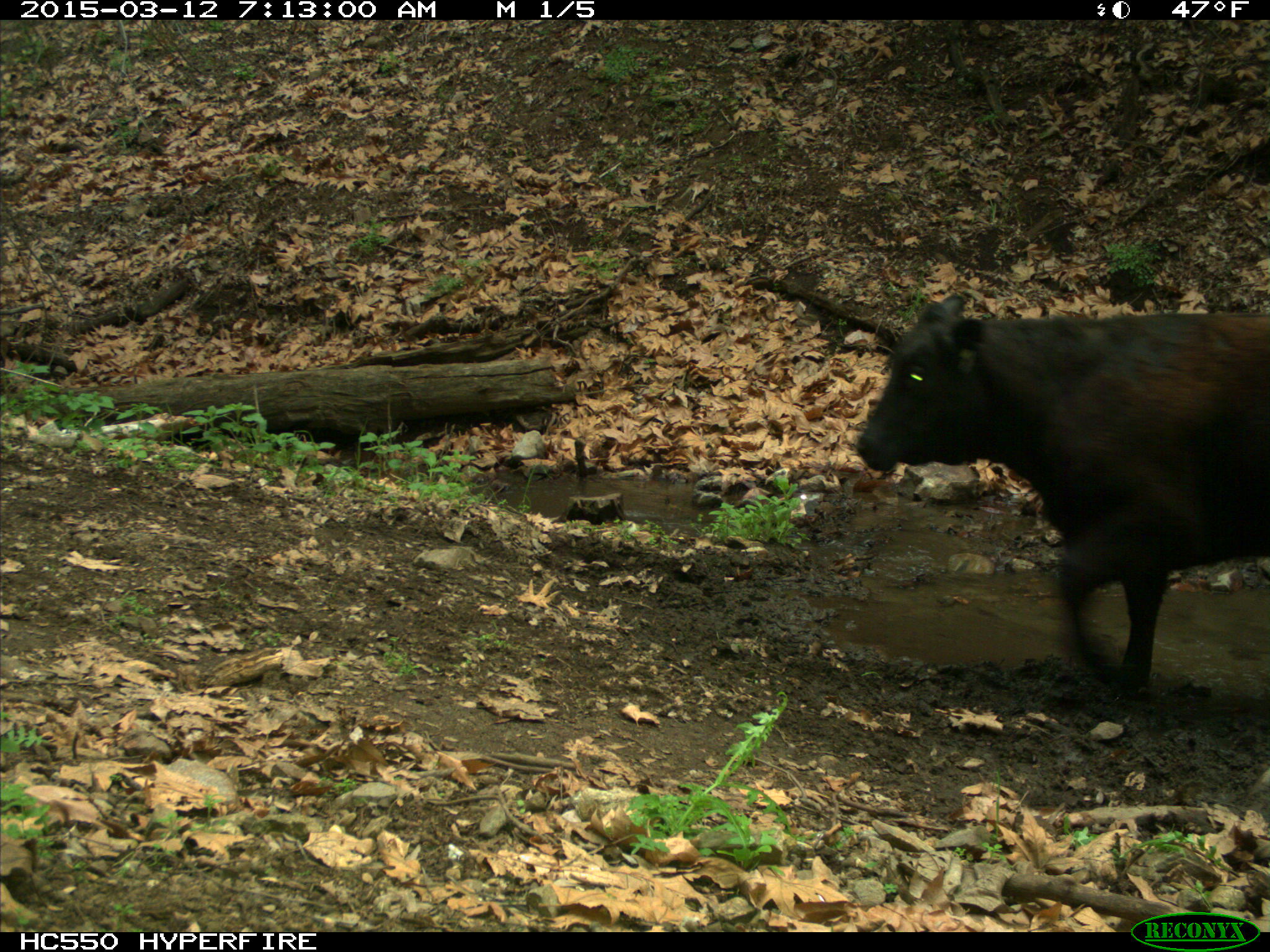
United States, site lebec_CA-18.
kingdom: Animalia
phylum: Chordata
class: Mammalia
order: Artiodactyla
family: Bovidae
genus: Bos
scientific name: Bos taurus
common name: domestic cow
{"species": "Bos taurus (domestic cow)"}